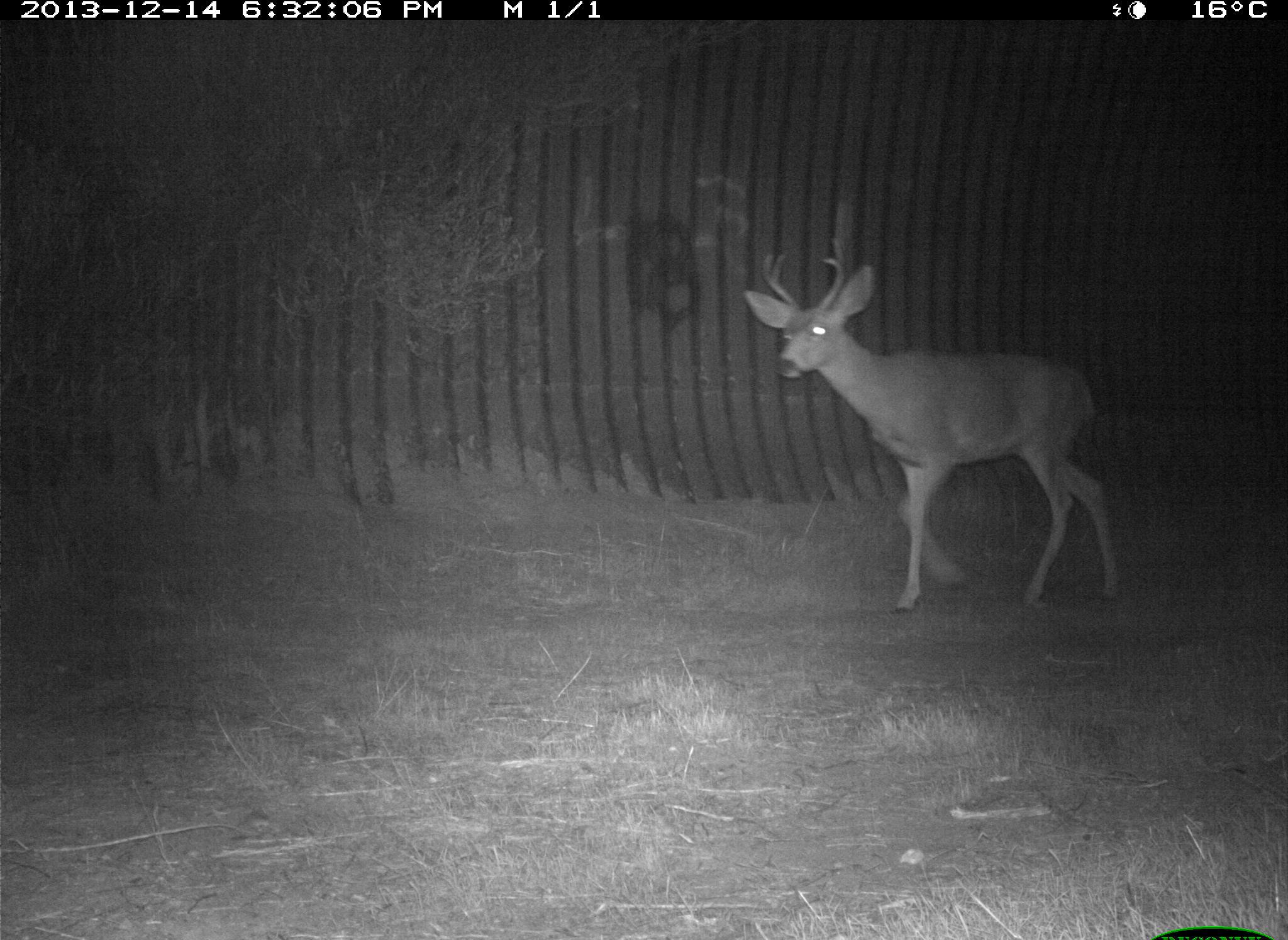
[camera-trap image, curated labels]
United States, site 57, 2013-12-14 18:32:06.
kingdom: Animalia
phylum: Chordata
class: Mammalia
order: Artiodactyla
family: Cervidae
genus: Odocoileus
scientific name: Odocoileus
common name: deer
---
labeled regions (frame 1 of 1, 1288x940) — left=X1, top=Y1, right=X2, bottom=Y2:
deer: left=741, top=237, right=1122, bottom=615